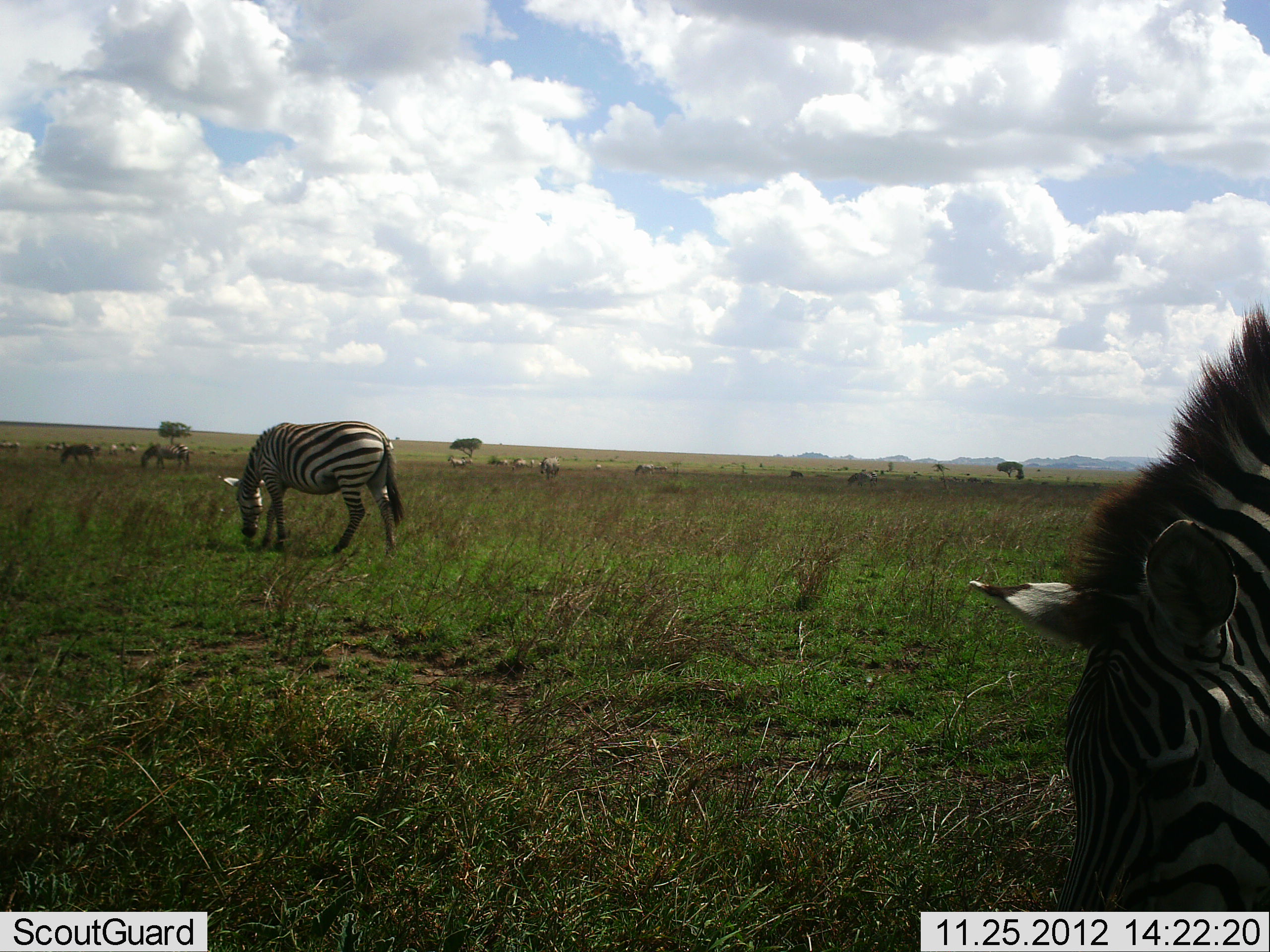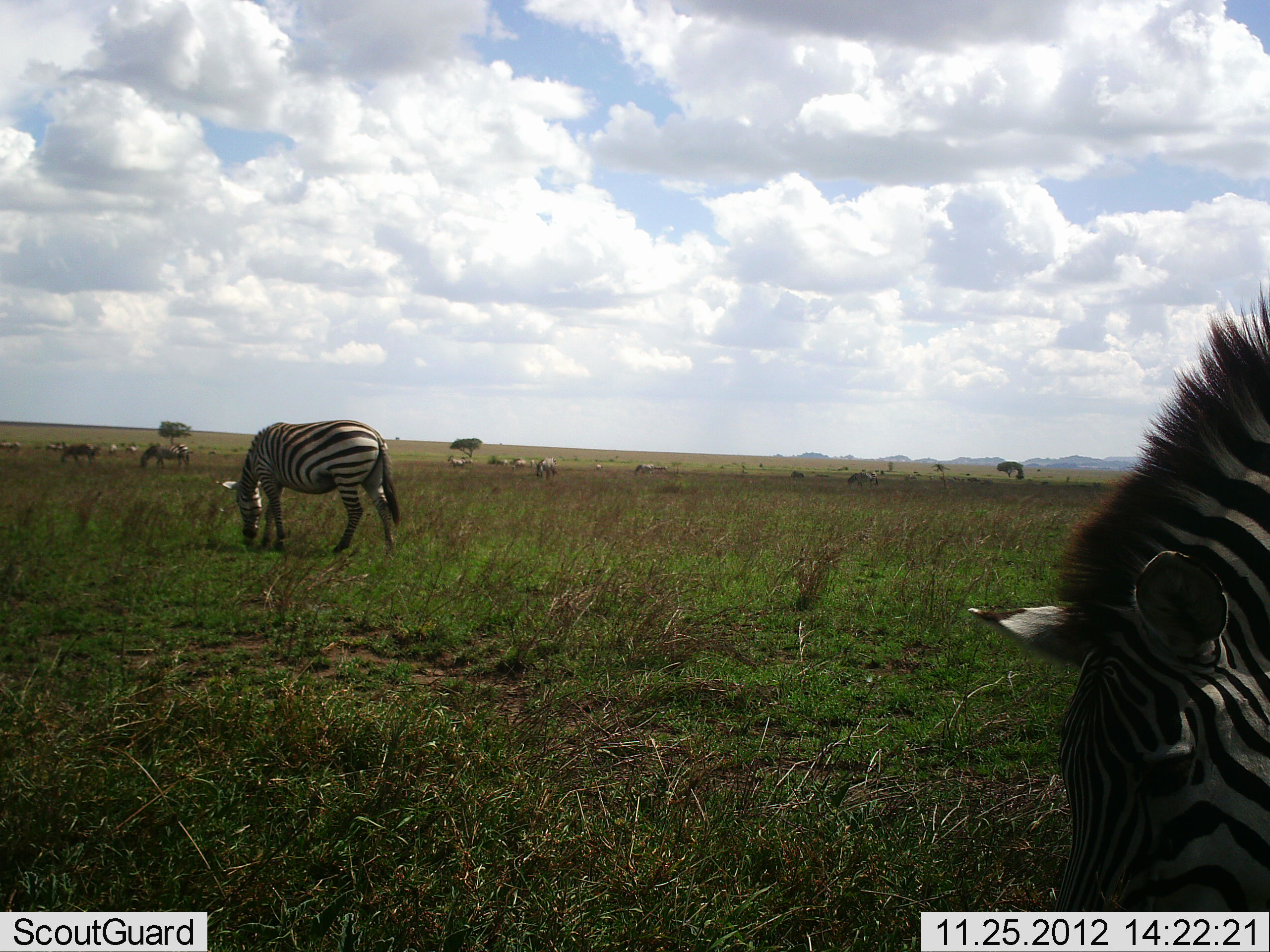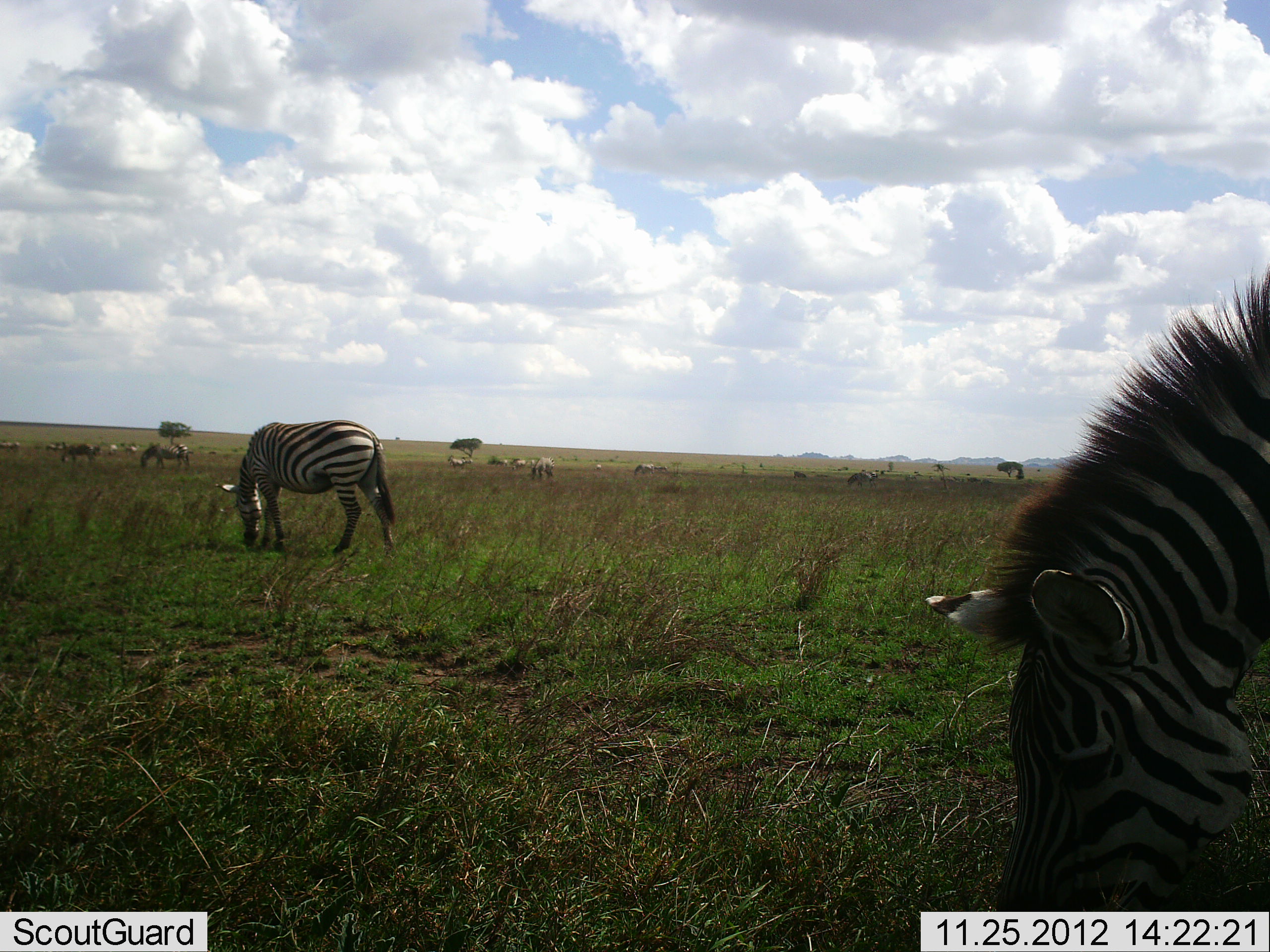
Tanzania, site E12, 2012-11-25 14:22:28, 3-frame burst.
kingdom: Animalia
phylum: Chordata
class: Mammalia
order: Perissodactyla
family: Equidae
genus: Equus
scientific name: Equus quagga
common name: plains zebra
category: zebra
Zebra (plains zebra) (Equus quagga), count 11-50. Behavior (volunteer vote fractions): standing 20%, resting 0%, moving 20%, interacting 0%. Young present (vote fraction): 0%. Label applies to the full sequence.